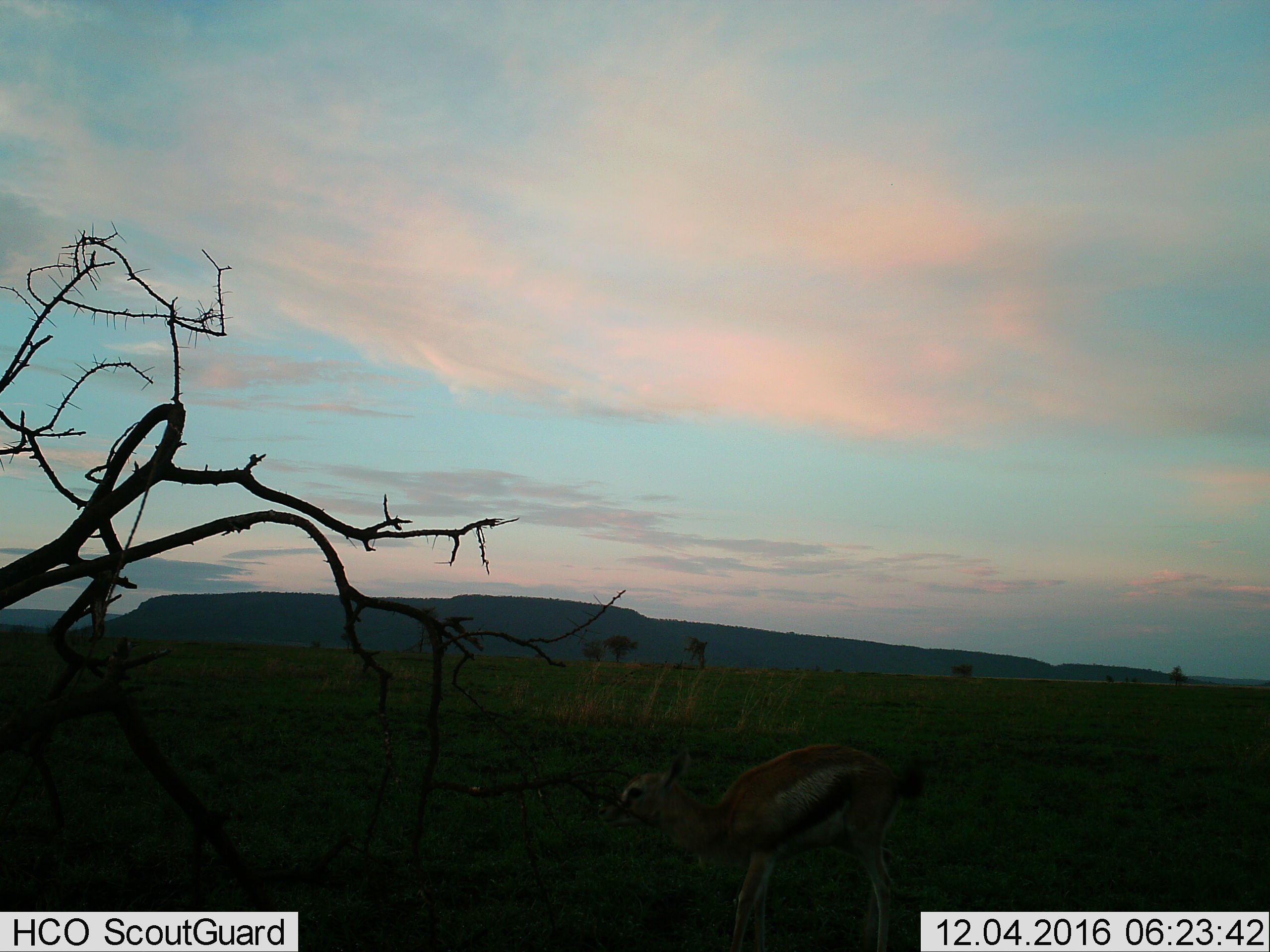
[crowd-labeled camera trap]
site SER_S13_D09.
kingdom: Animalia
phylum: Chordata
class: Mammalia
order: Artiodactyla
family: Bovidae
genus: Eudorcas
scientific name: Eudorcas thomsonii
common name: thomson's gazelle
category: gazellethomsons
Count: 1.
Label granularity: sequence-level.